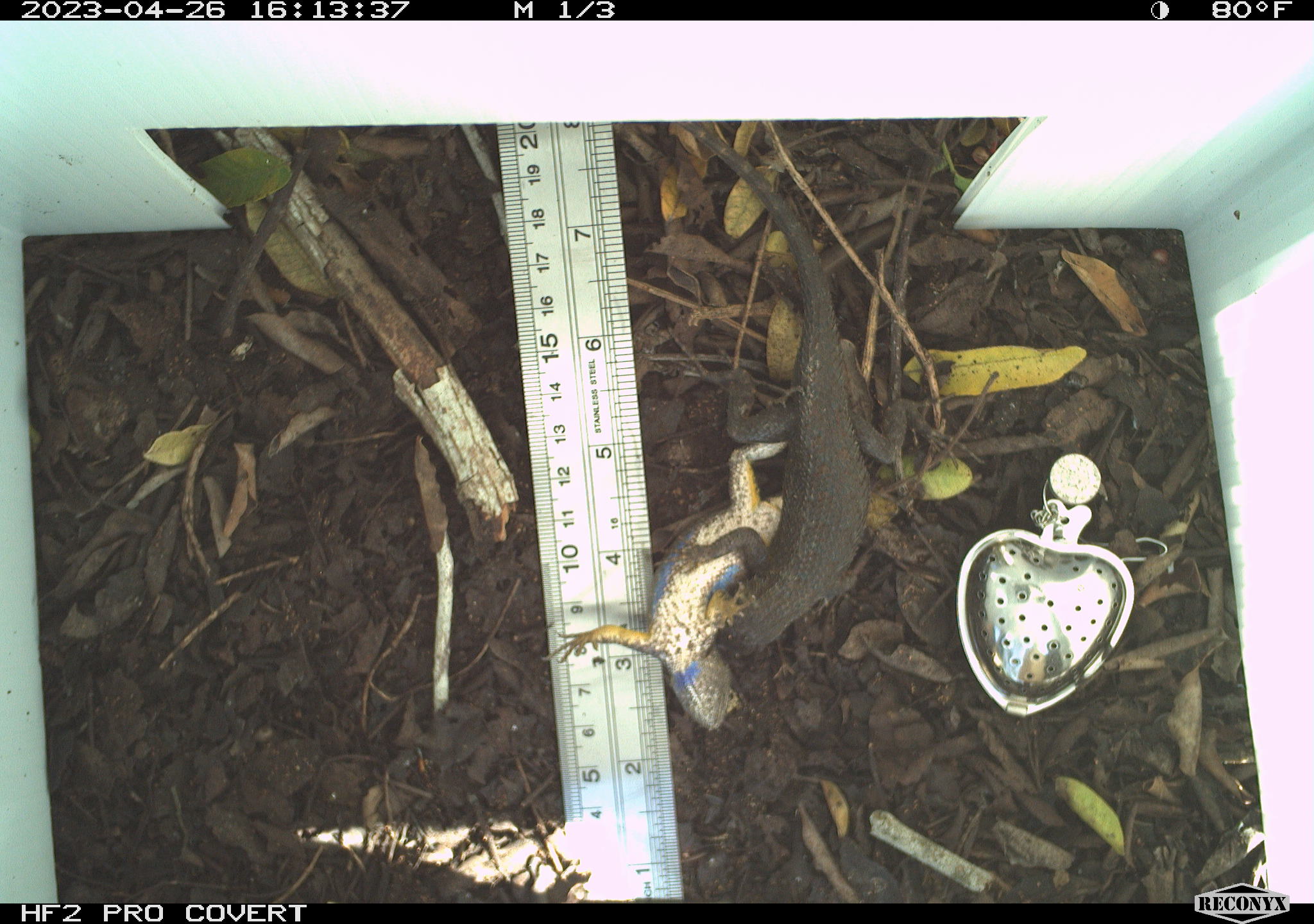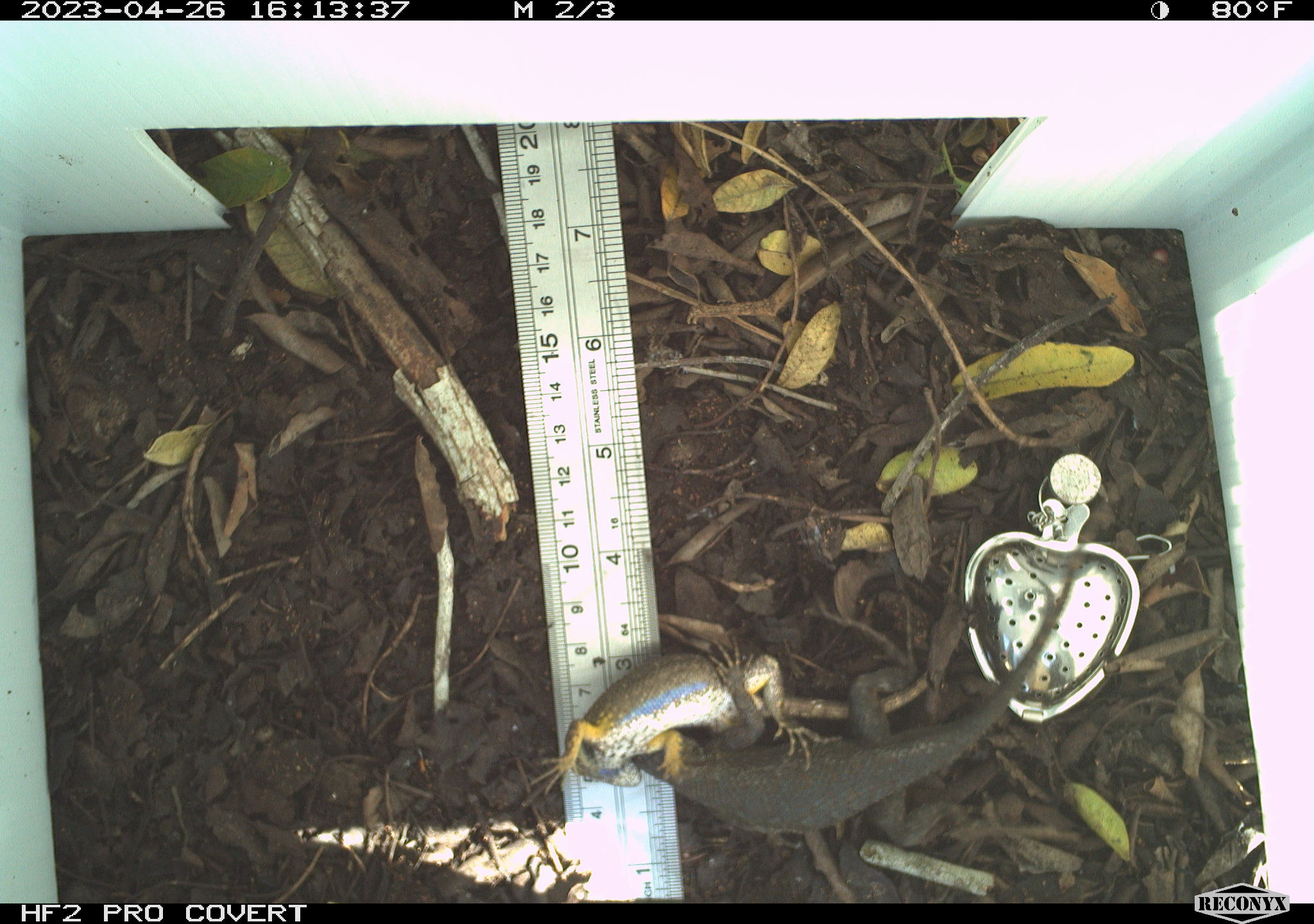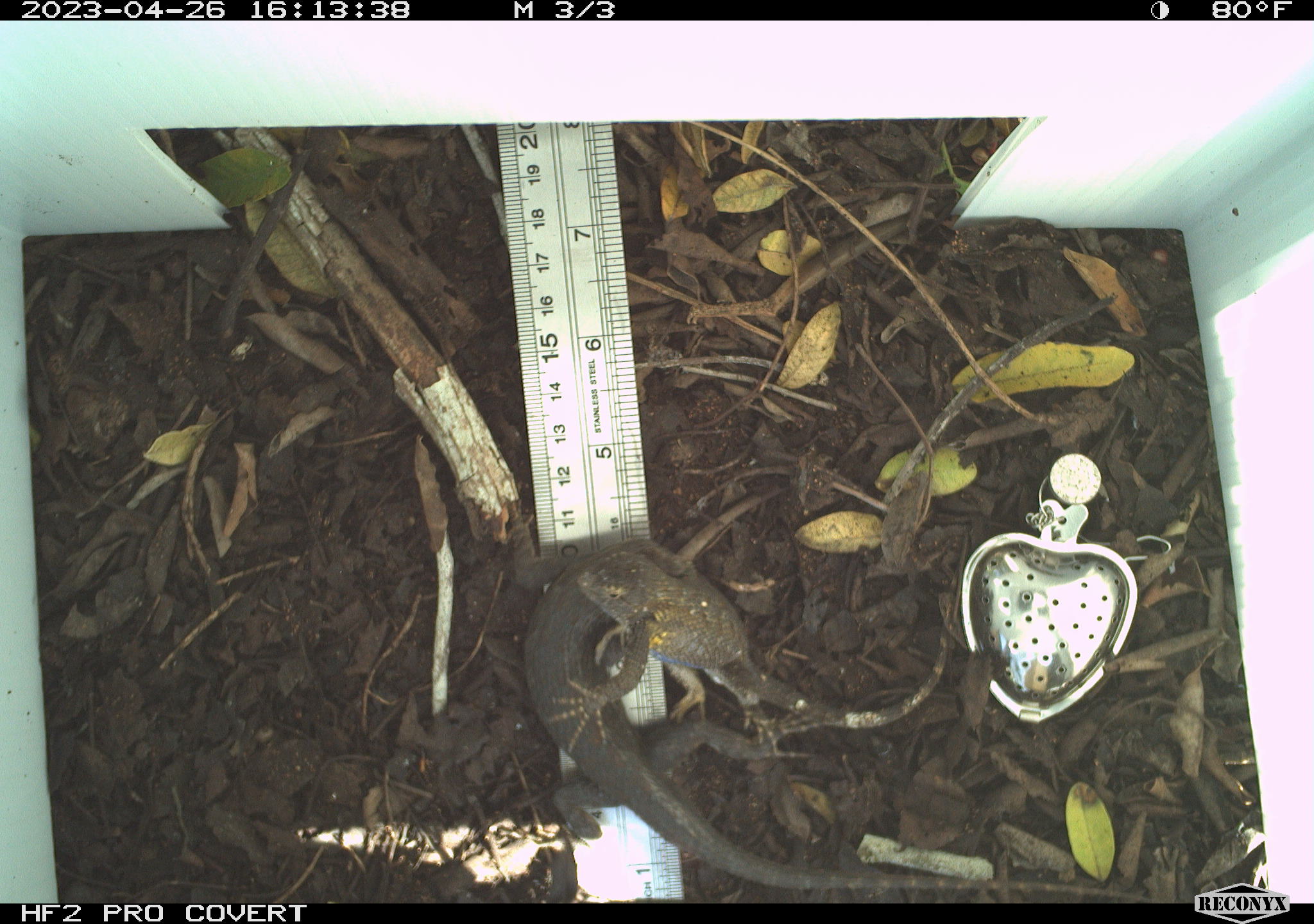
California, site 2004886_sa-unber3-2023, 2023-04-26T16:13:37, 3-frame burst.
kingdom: Animalia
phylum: Chordata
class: Reptilia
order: Squamata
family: Phrynosomatidae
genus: Sceloporus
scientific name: Sceloporus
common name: spiny lizards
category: sceloporus species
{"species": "sceloporus species (spiny lizards) (Sceloporus)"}